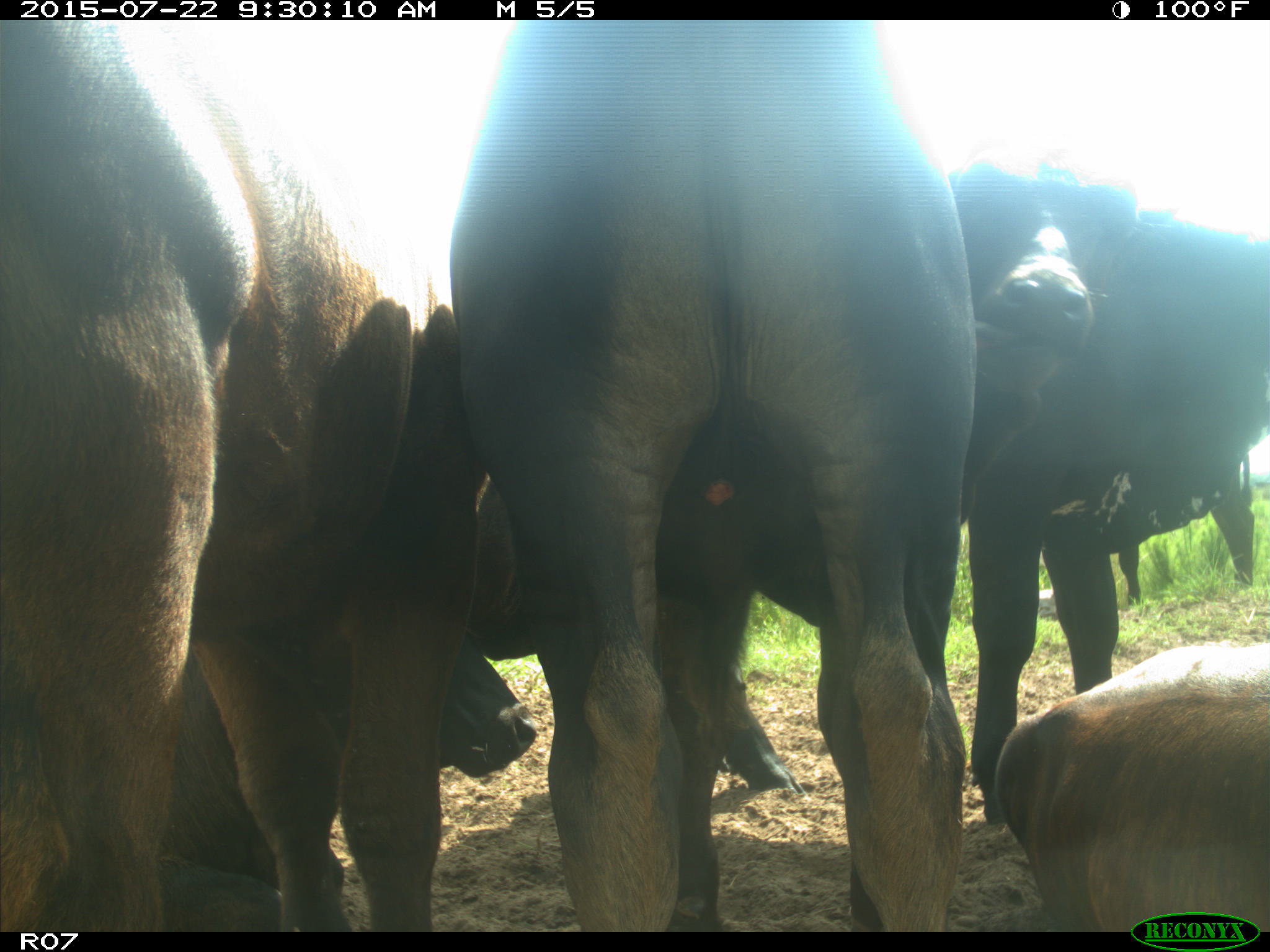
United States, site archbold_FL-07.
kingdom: Animalia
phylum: Chordata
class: Mammalia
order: Artiodactyla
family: Bovidae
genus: Bos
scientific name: Bos taurus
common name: domestic cow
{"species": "Bos taurus (domestic cow)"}